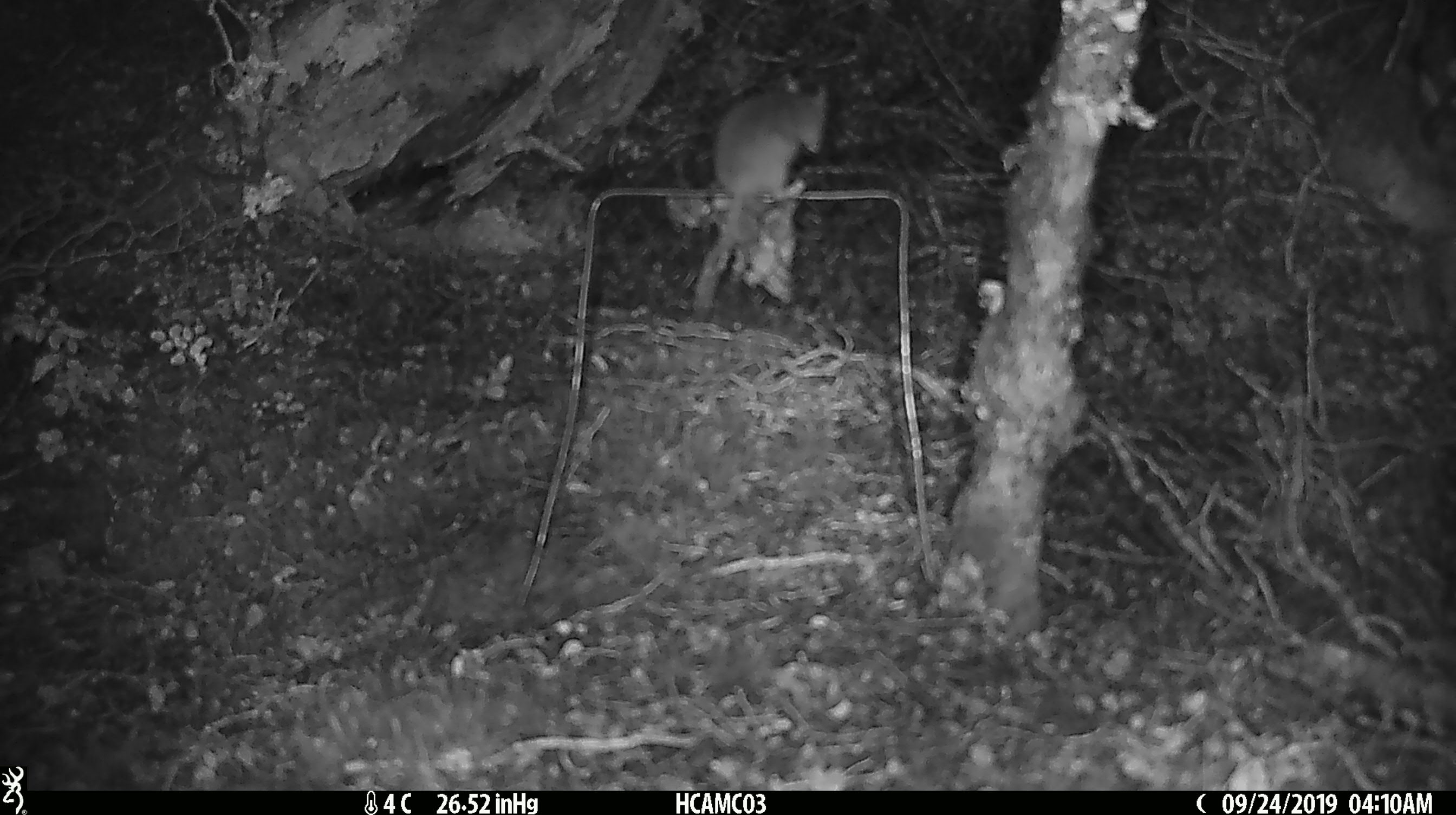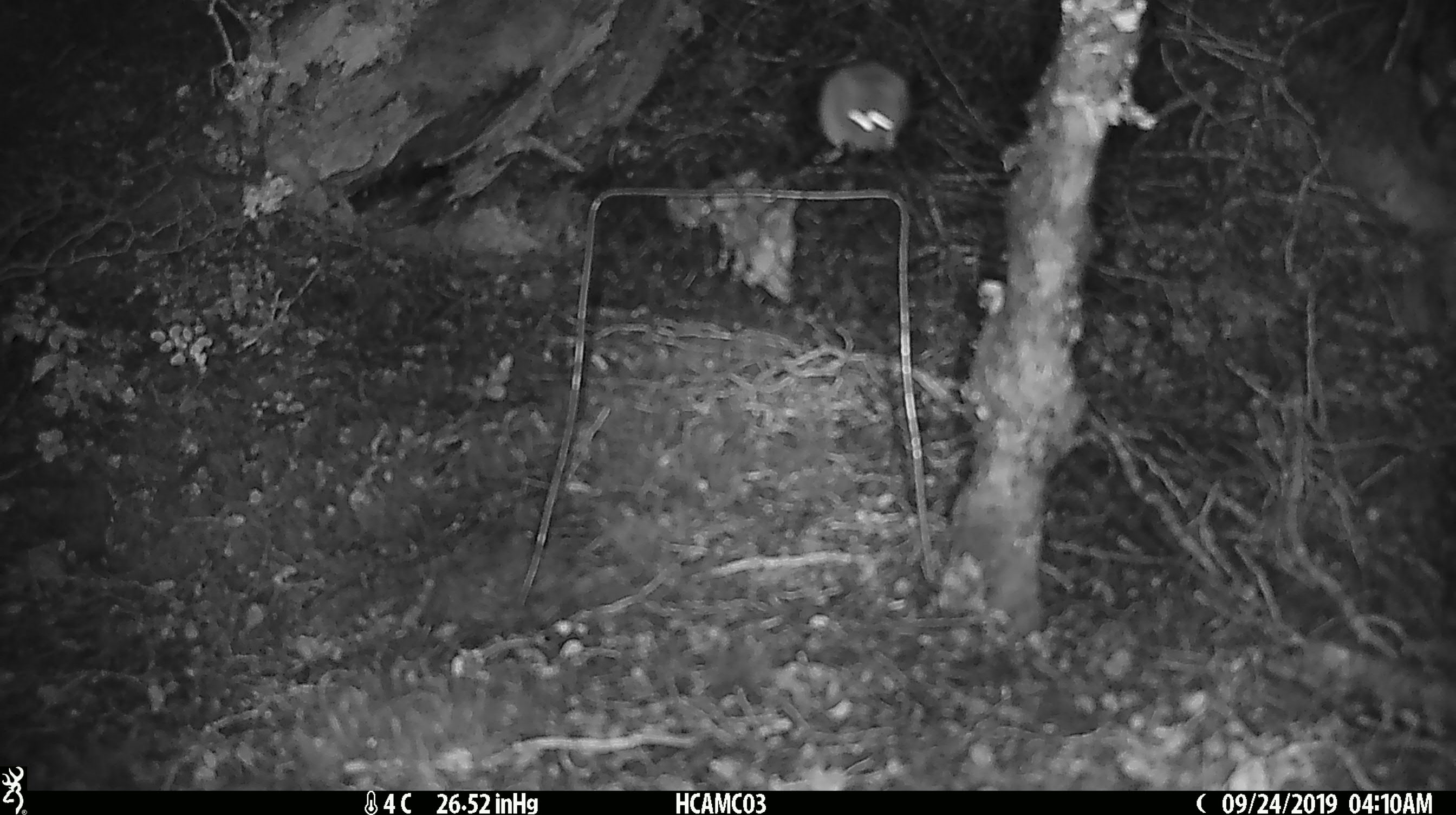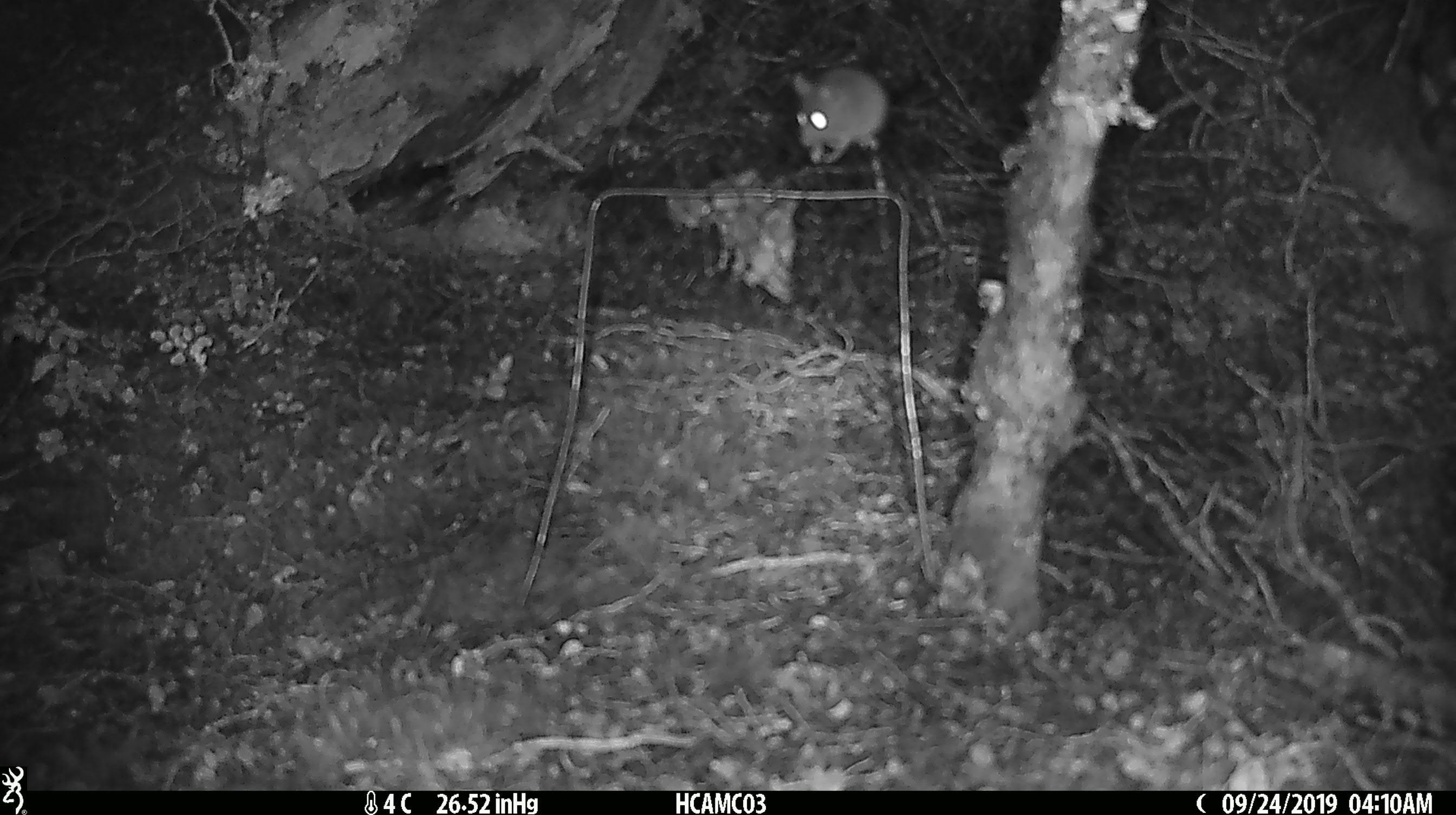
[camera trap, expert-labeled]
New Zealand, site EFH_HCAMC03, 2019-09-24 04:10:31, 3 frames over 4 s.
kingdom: Animalia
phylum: Chordata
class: Mammalia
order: Rodentia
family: Muridae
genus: Mus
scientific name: Mus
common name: mouse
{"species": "mouse (Mus)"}